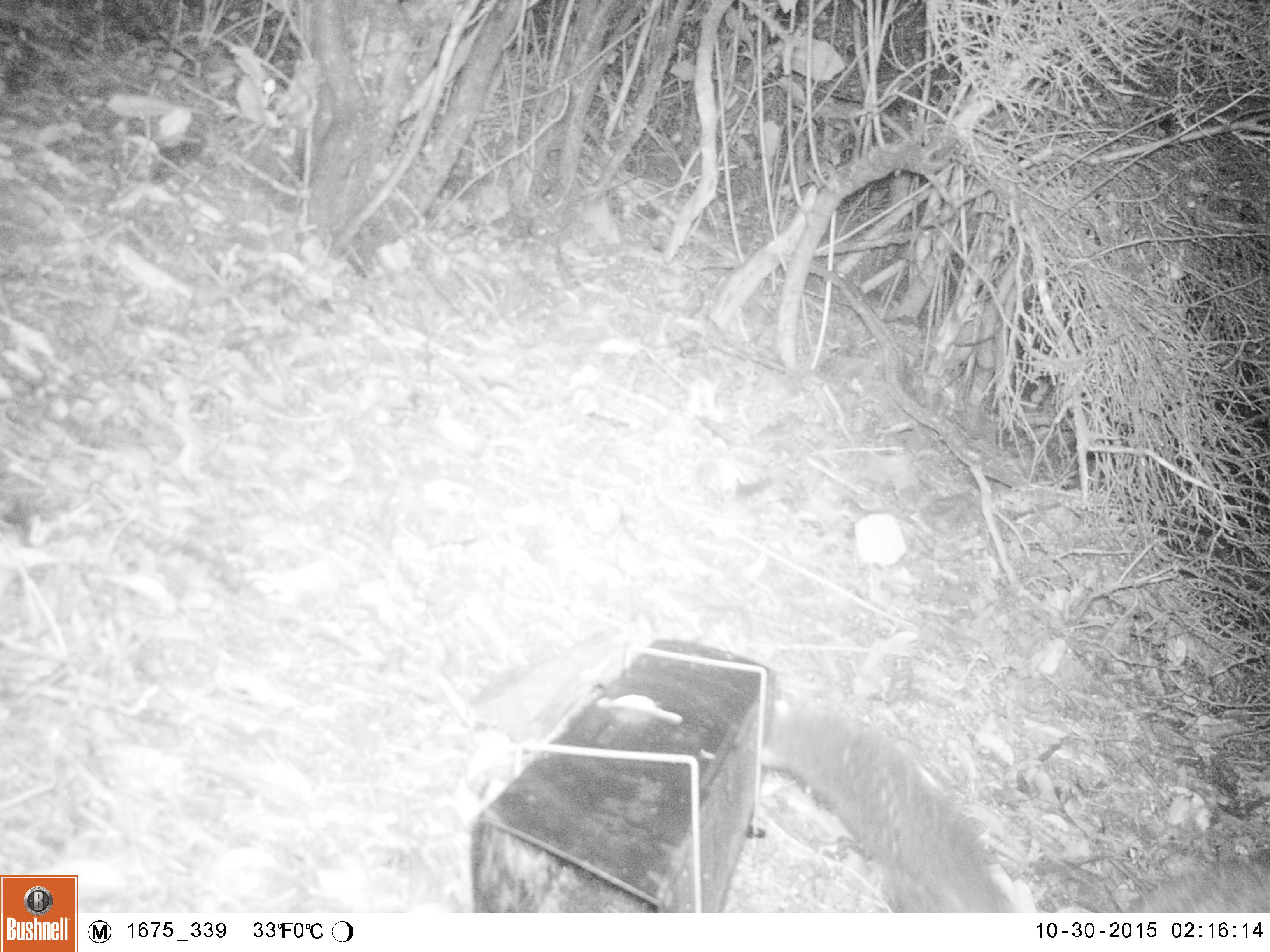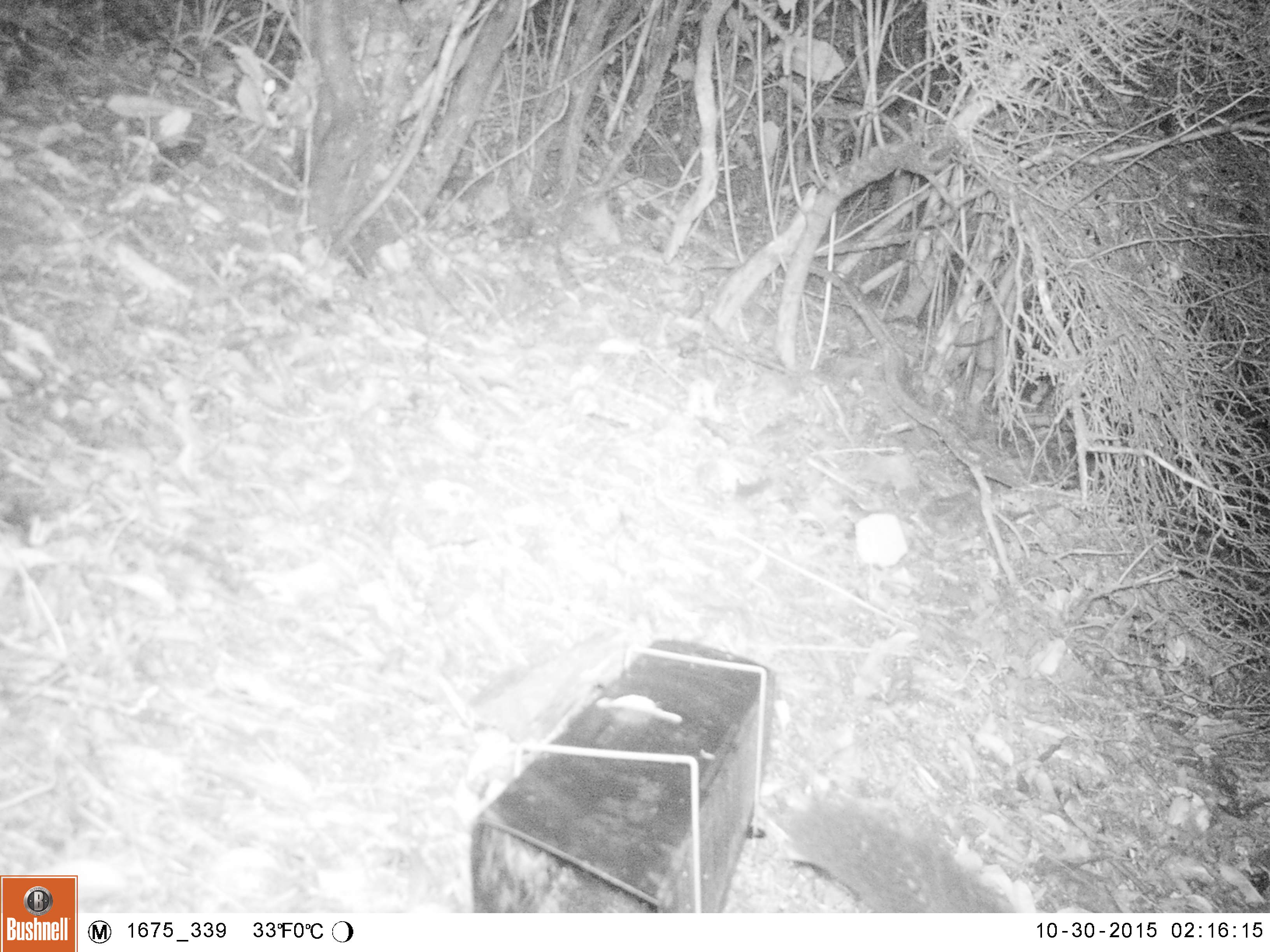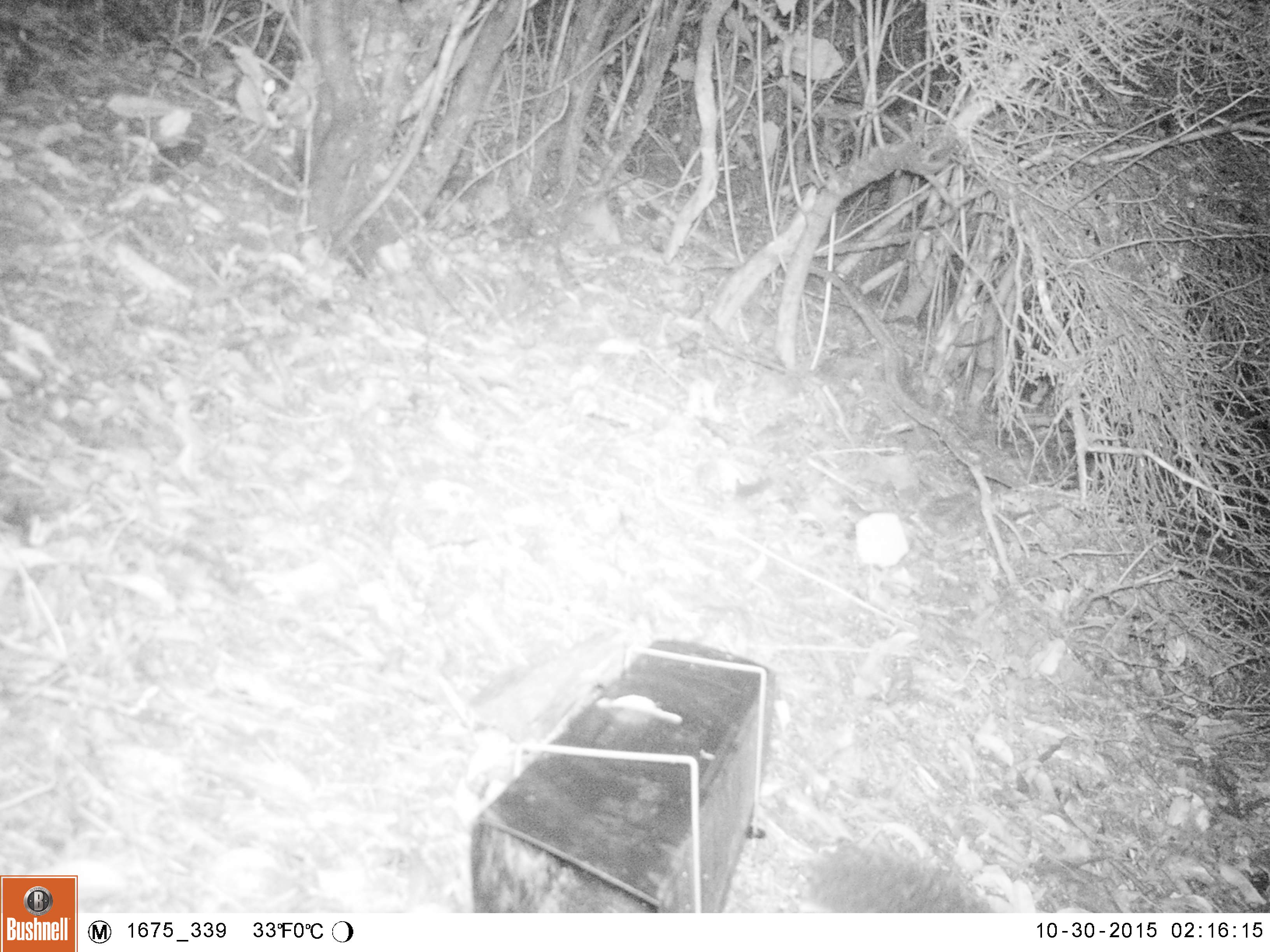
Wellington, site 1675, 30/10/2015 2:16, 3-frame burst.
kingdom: Animalia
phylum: Chordata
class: Mammalia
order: Didelphimorphia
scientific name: Didelphimorphia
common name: possum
Possum (Didelphimorphia).